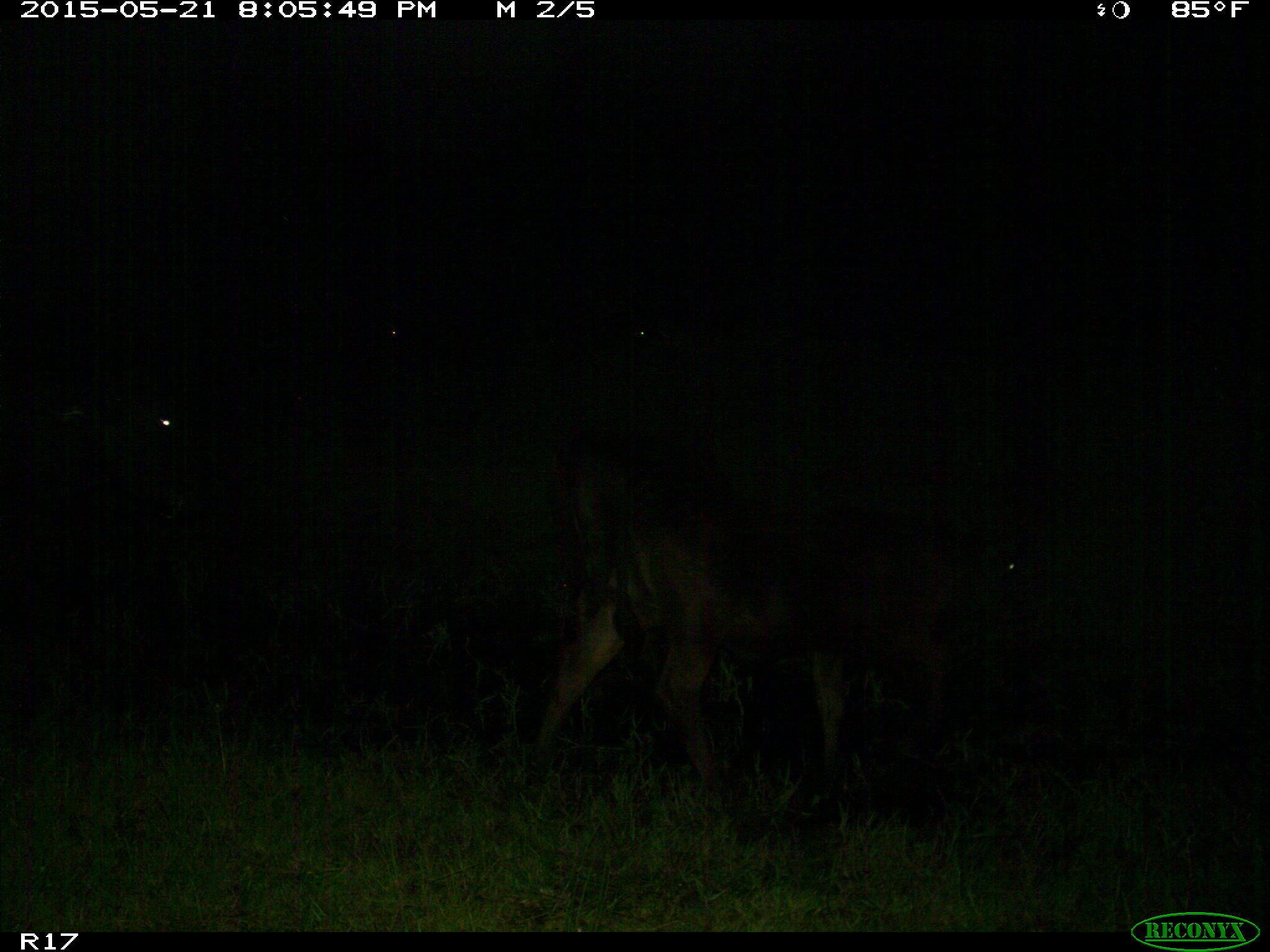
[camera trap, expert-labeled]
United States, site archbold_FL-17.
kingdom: Animalia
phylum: Chordata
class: Mammalia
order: Artiodactyla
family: Bovidae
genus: Bos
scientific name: Bos taurus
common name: domestic cow